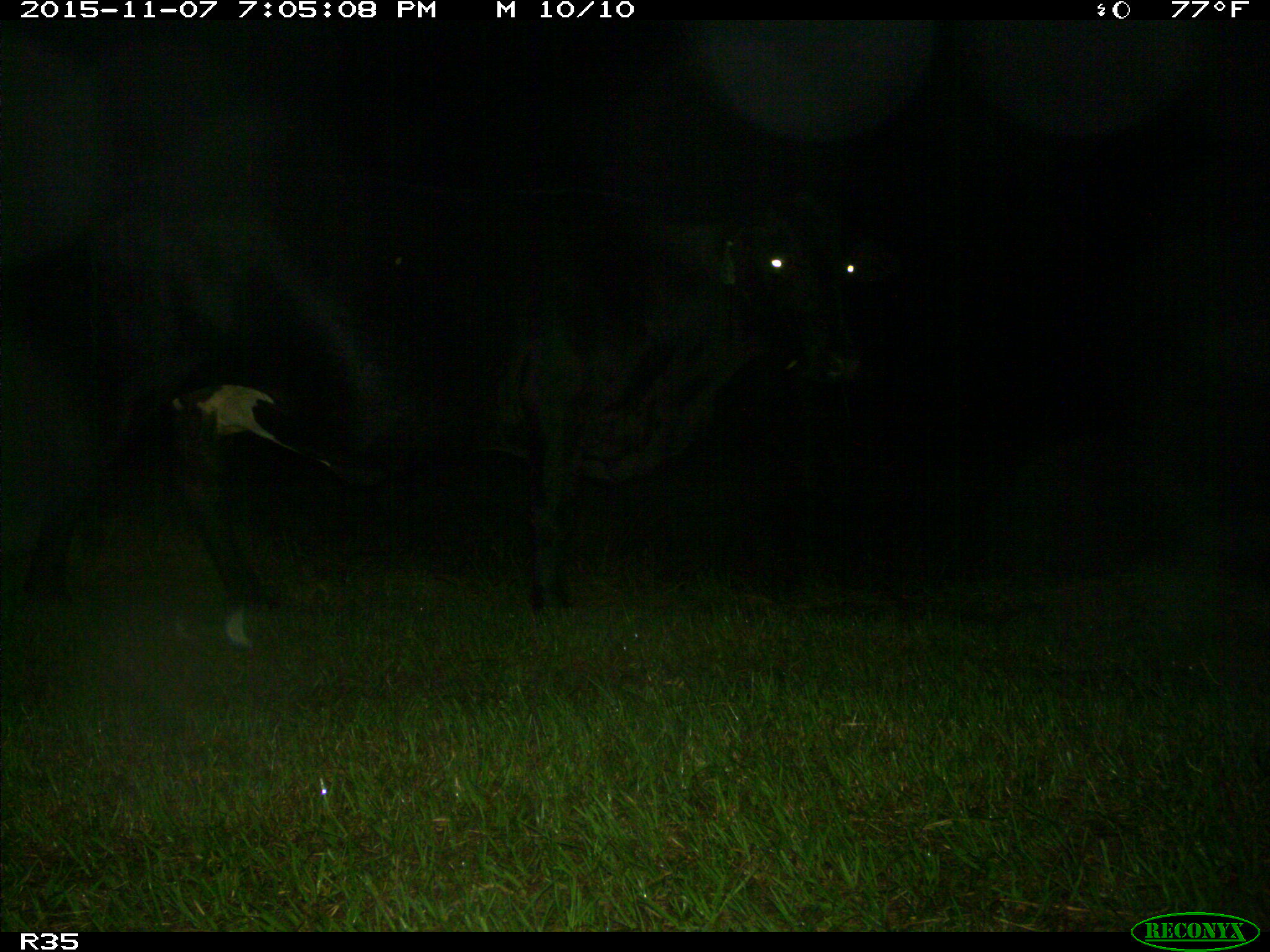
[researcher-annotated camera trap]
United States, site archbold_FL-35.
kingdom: Animalia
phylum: Chordata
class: Mammalia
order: Artiodactyla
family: Bovidae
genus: Bos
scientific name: Bos taurus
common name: domestic cow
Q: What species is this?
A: Bos taurus (domestic cow).